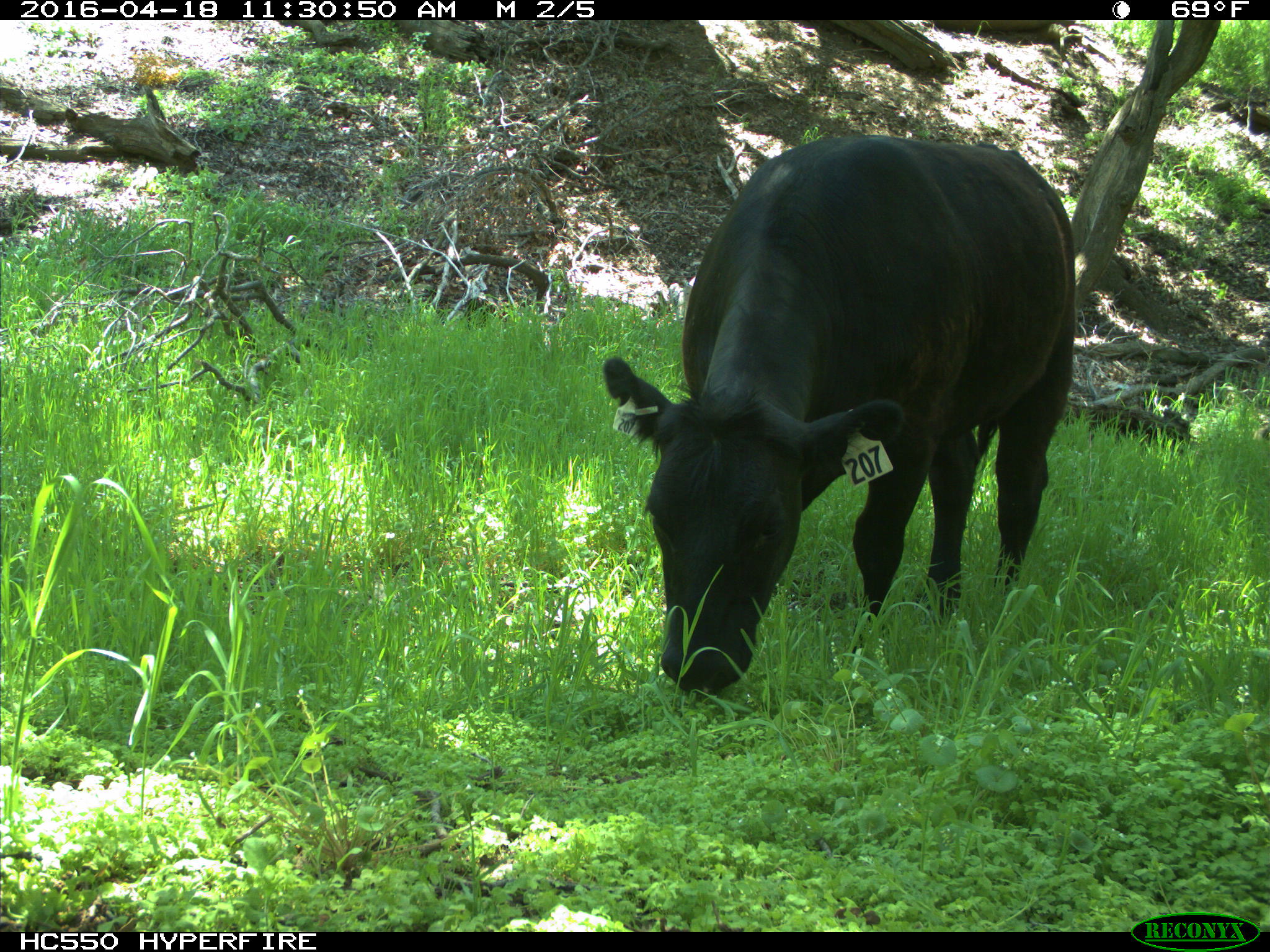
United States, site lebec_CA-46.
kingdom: Animalia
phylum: Chordata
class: Mammalia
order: Artiodactyla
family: Bovidae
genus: Bos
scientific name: Bos taurus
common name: domestic cow